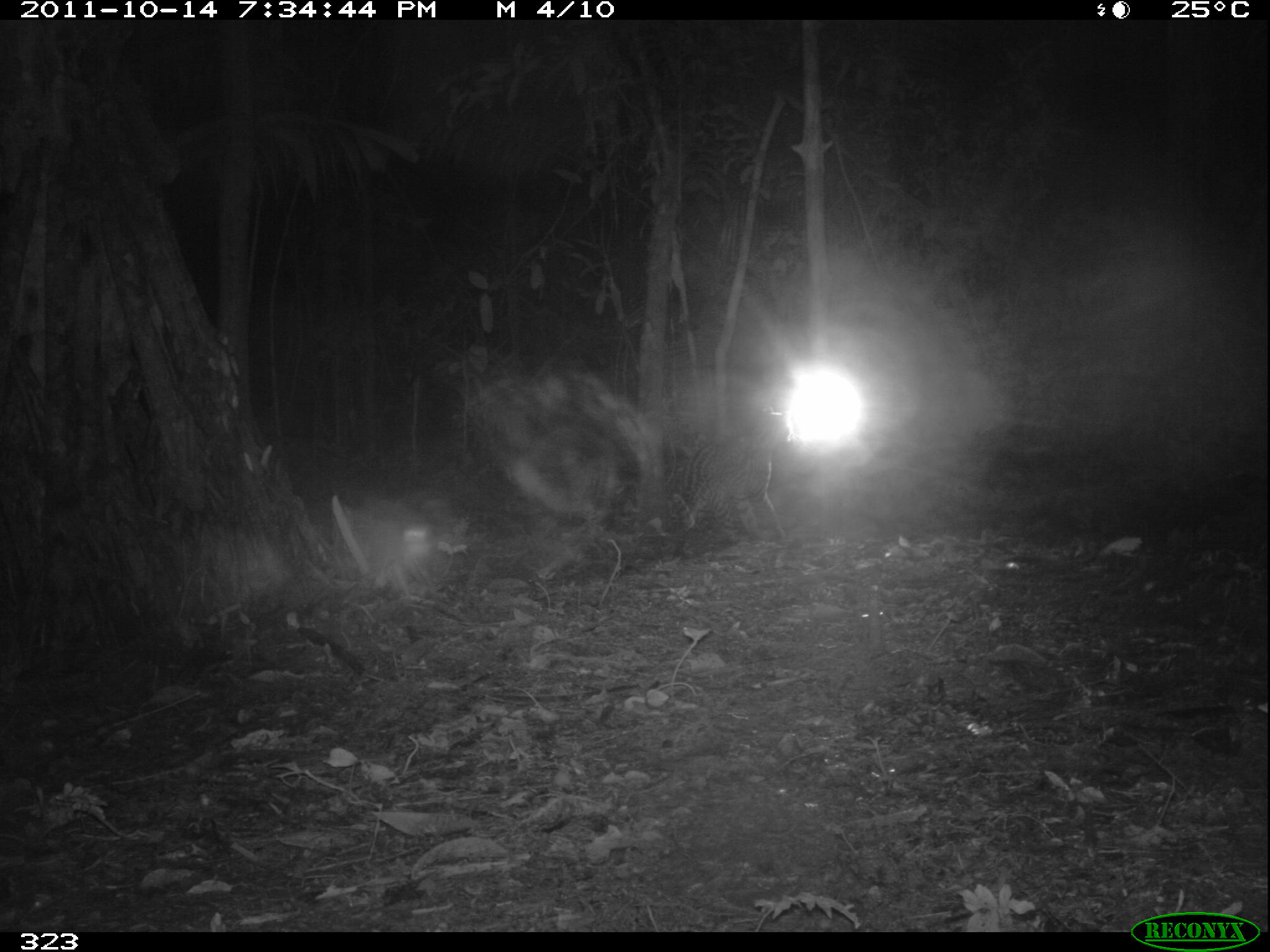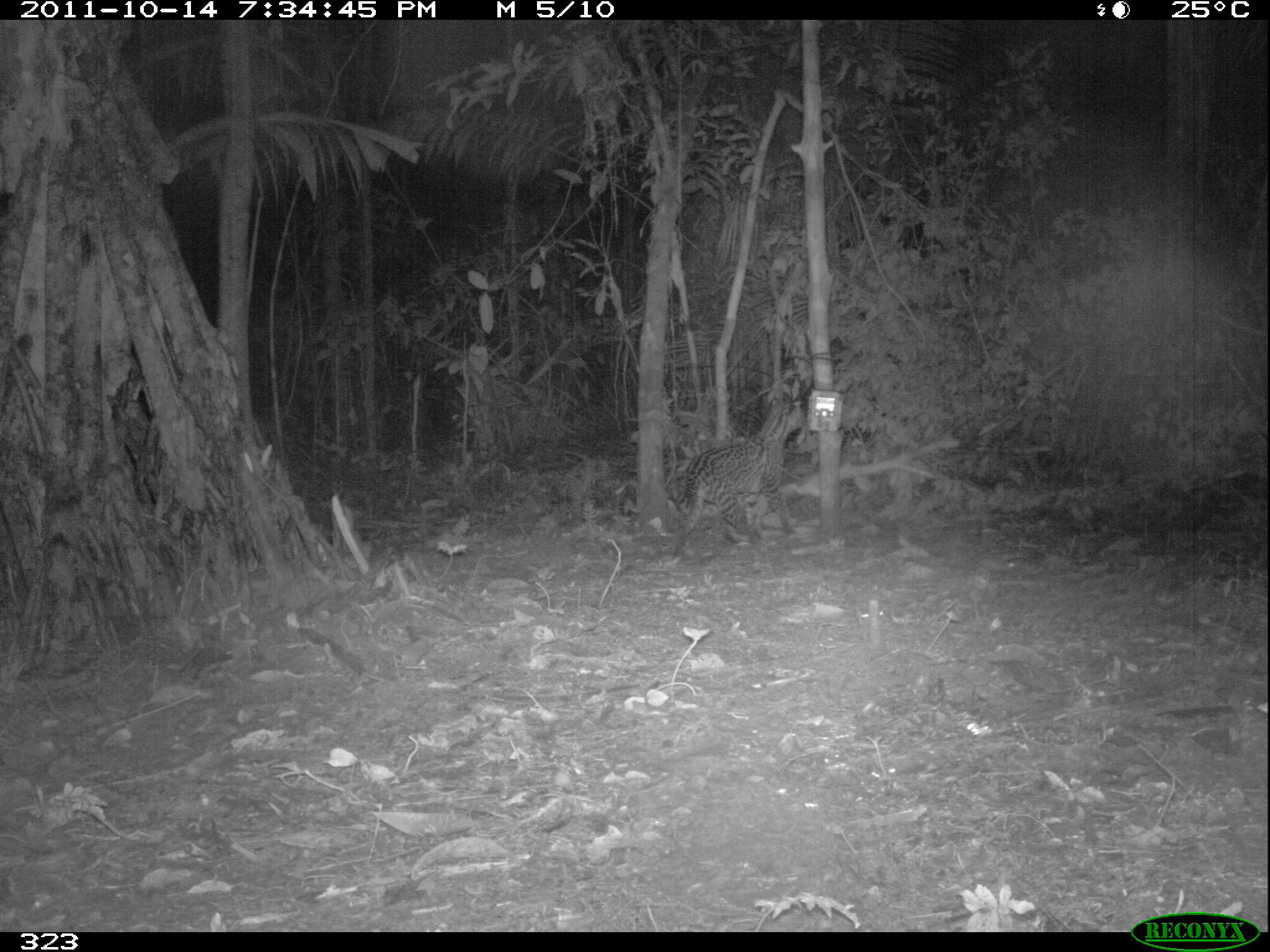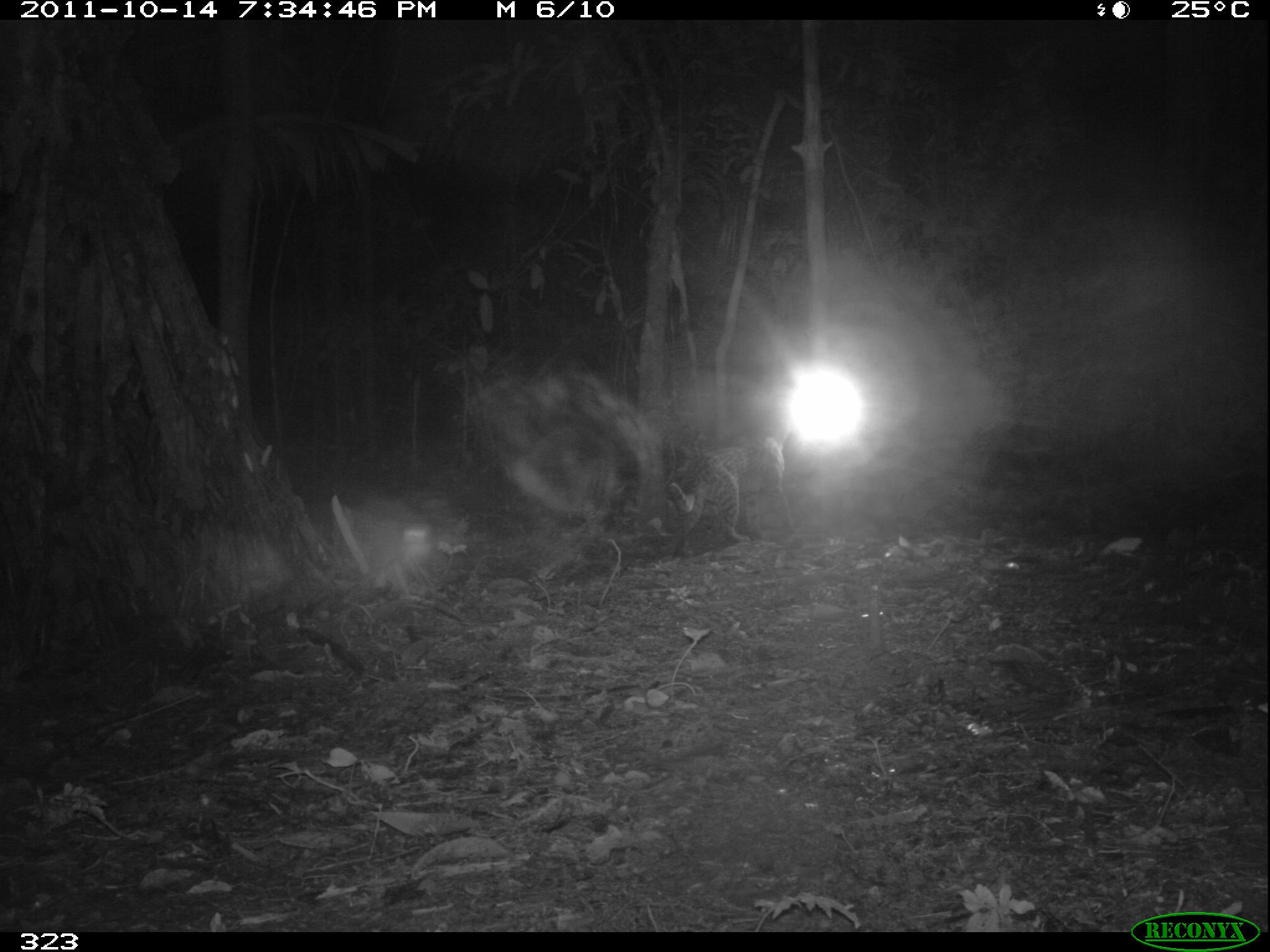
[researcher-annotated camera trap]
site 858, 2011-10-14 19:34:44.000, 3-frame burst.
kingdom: Animalia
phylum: Chordata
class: Mammalia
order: Carnivora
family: Felidae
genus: Leopardus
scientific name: Leopardus pardalis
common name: ocelot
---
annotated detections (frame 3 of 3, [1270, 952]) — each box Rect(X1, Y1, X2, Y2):
leopardus pardalis: Rect(662, 426, 795, 558)